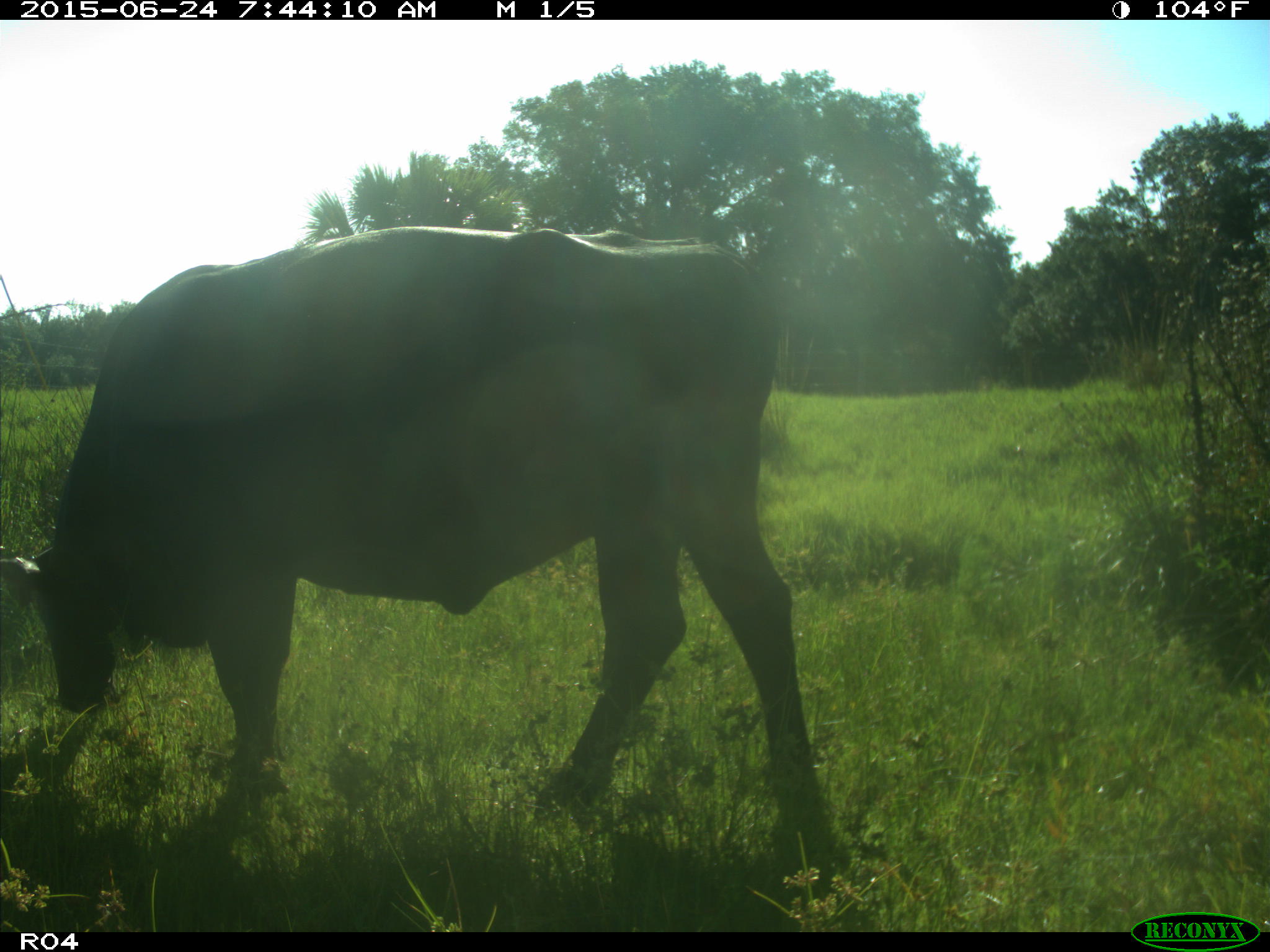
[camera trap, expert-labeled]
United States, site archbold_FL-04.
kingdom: Animalia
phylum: Chordata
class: Mammalia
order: Artiodactyla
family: Bovidae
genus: Bos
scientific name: Bos taurus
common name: domestic cow